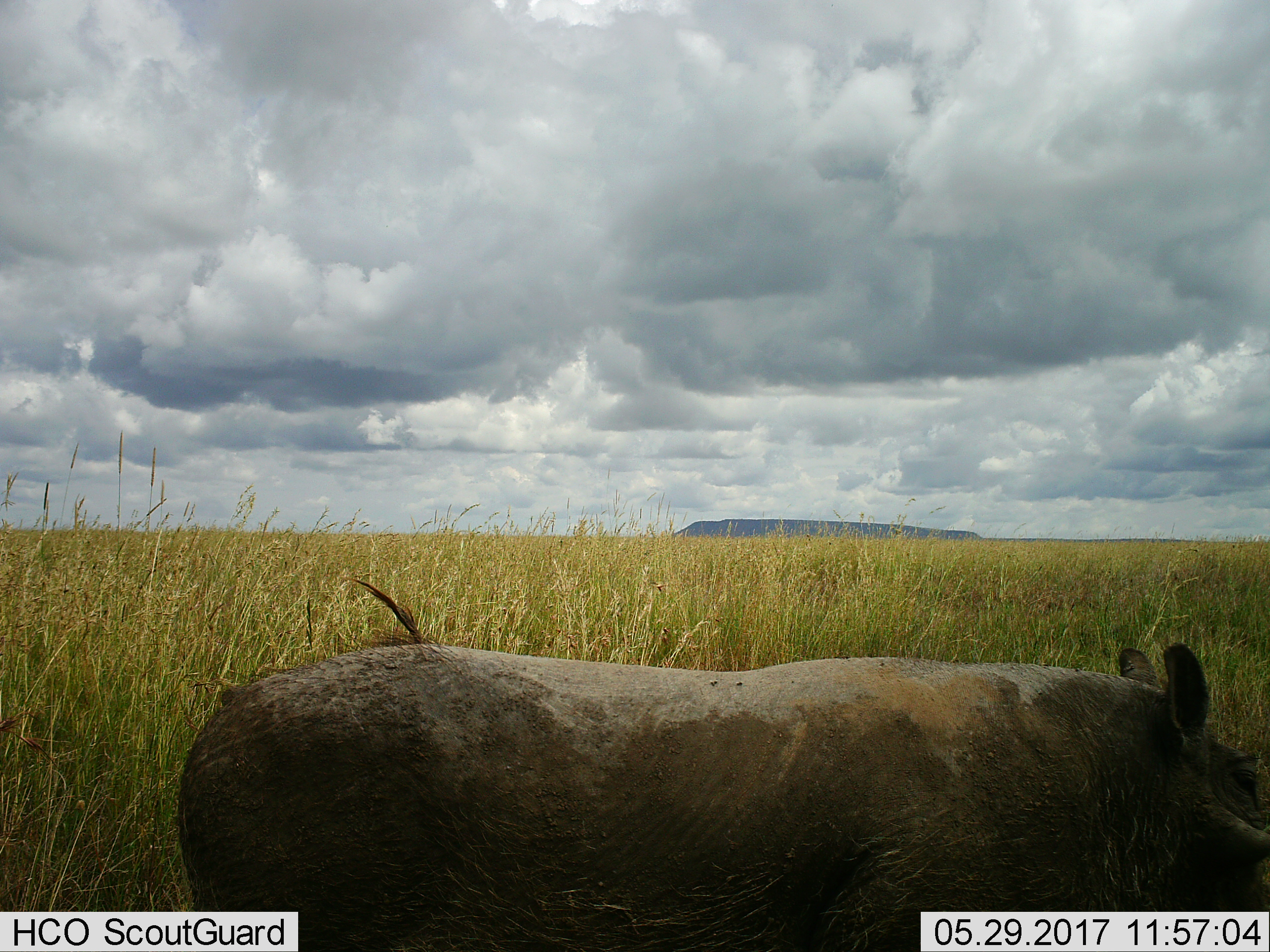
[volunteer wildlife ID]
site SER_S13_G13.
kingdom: Animalia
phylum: Chordata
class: Mammalia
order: Artiodactyla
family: Suidae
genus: Phacochoerus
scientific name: Phacochoerus africanus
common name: warthog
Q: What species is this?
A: Warthog (Phacochoerus africanus).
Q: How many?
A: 1.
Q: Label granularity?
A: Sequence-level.